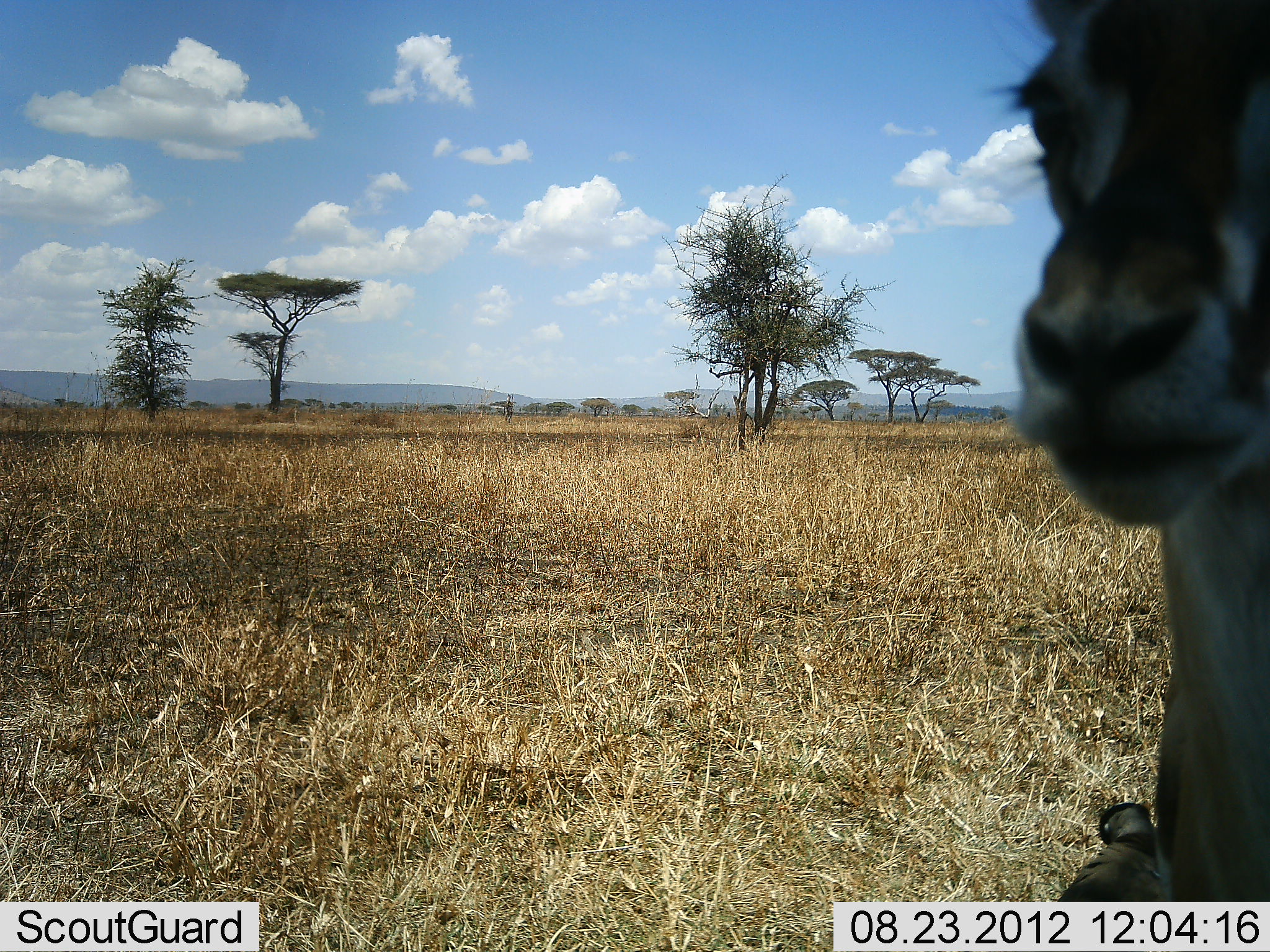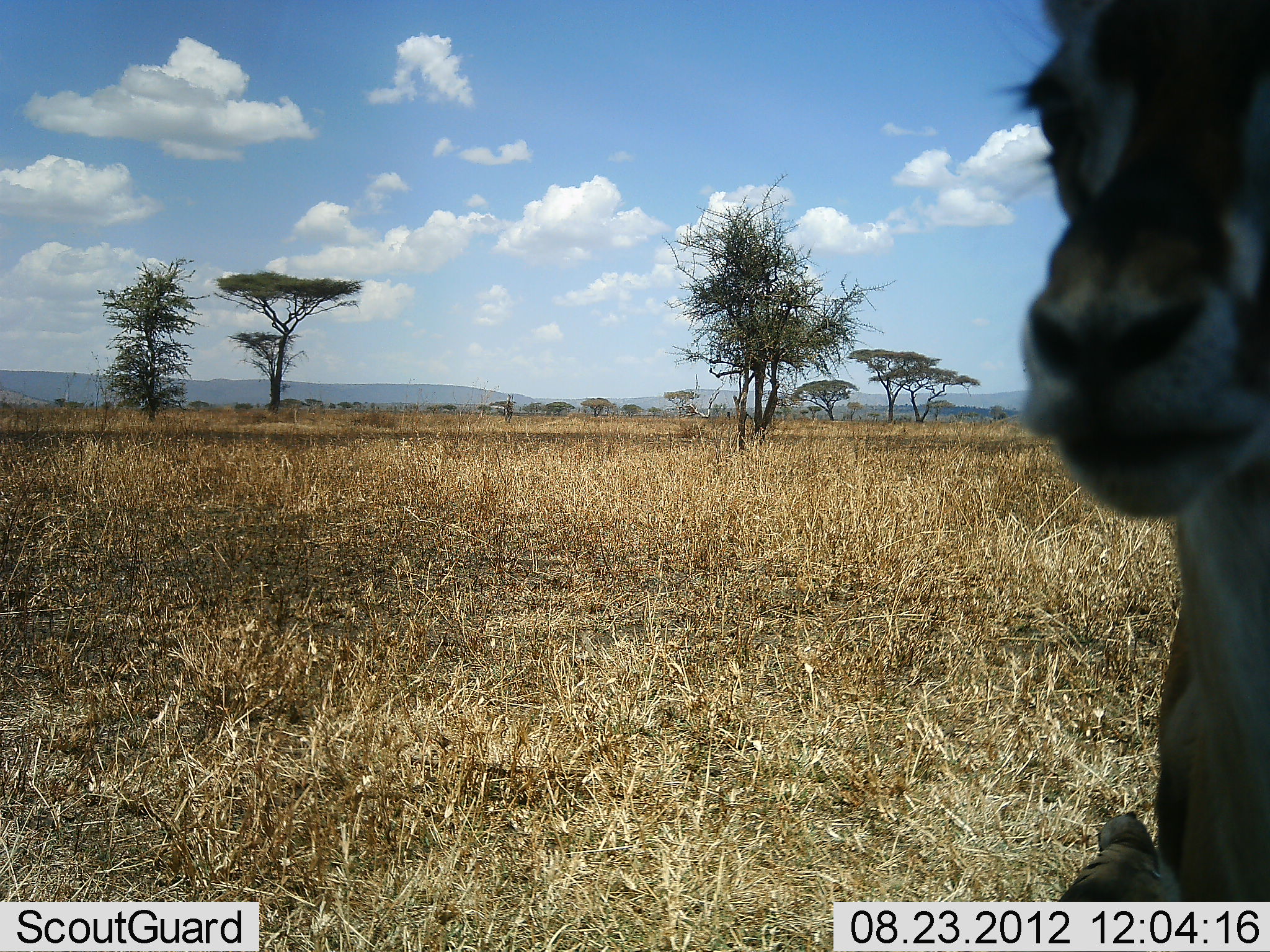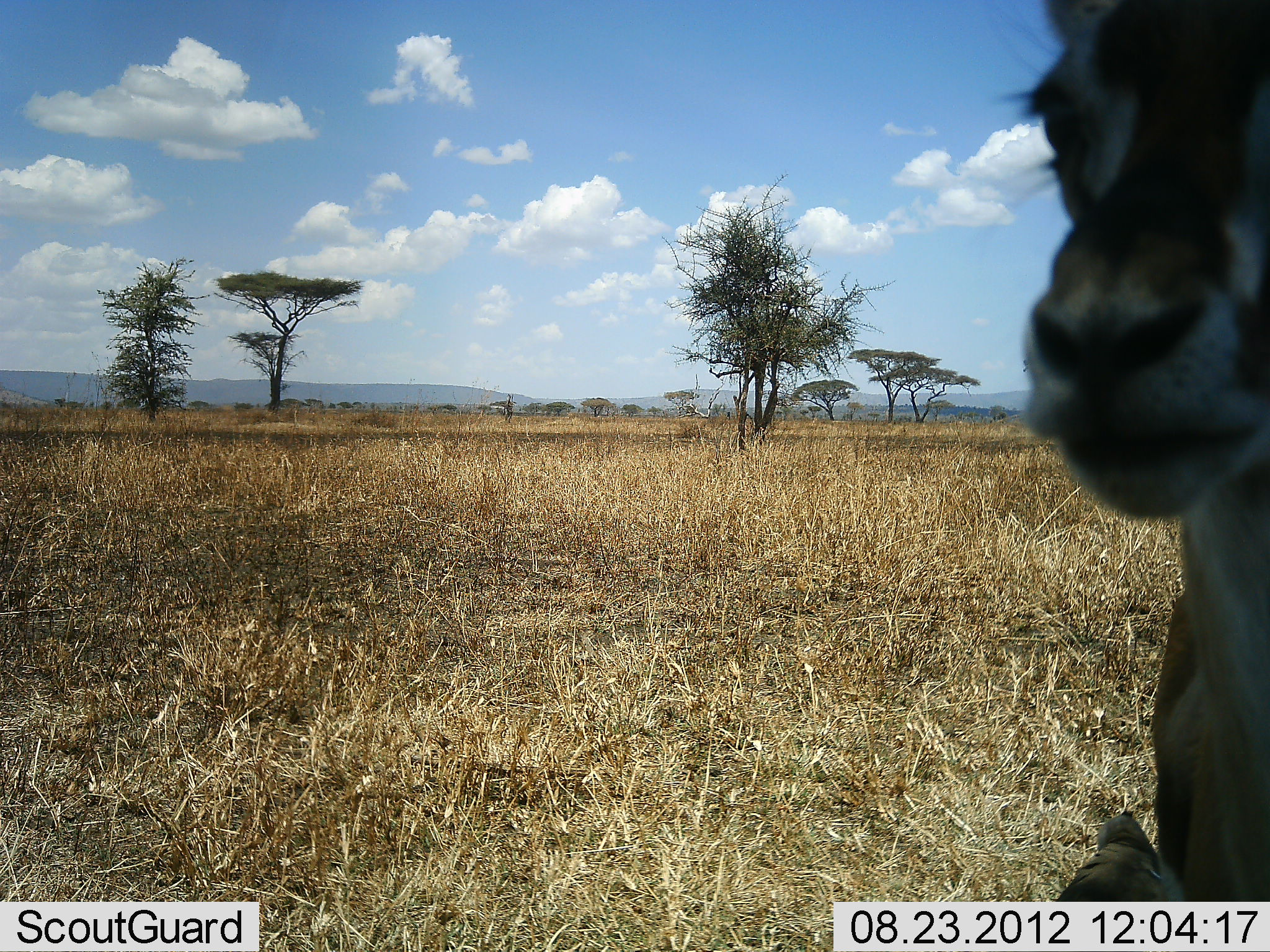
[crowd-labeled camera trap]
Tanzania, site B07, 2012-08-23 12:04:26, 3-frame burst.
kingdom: Animalia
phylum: Chordata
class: Mammalia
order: Artiodactyla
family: Bovidae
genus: Eudorcas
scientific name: Eudorcas thomsonii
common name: thomson's gazelle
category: gazellethomsons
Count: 1.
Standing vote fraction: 67%.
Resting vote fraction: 33%.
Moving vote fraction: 0%.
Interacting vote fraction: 0%.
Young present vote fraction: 8%.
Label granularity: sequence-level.